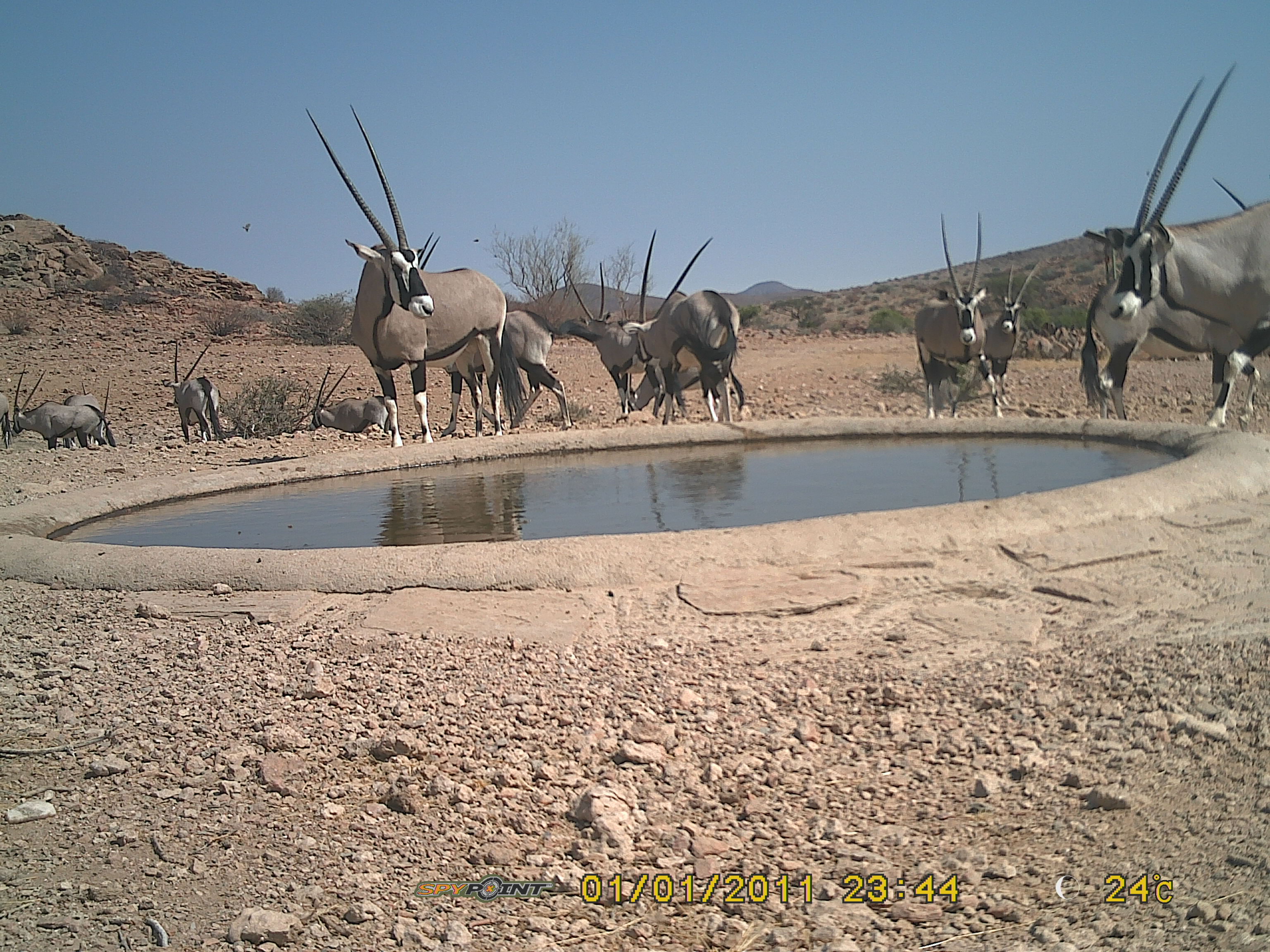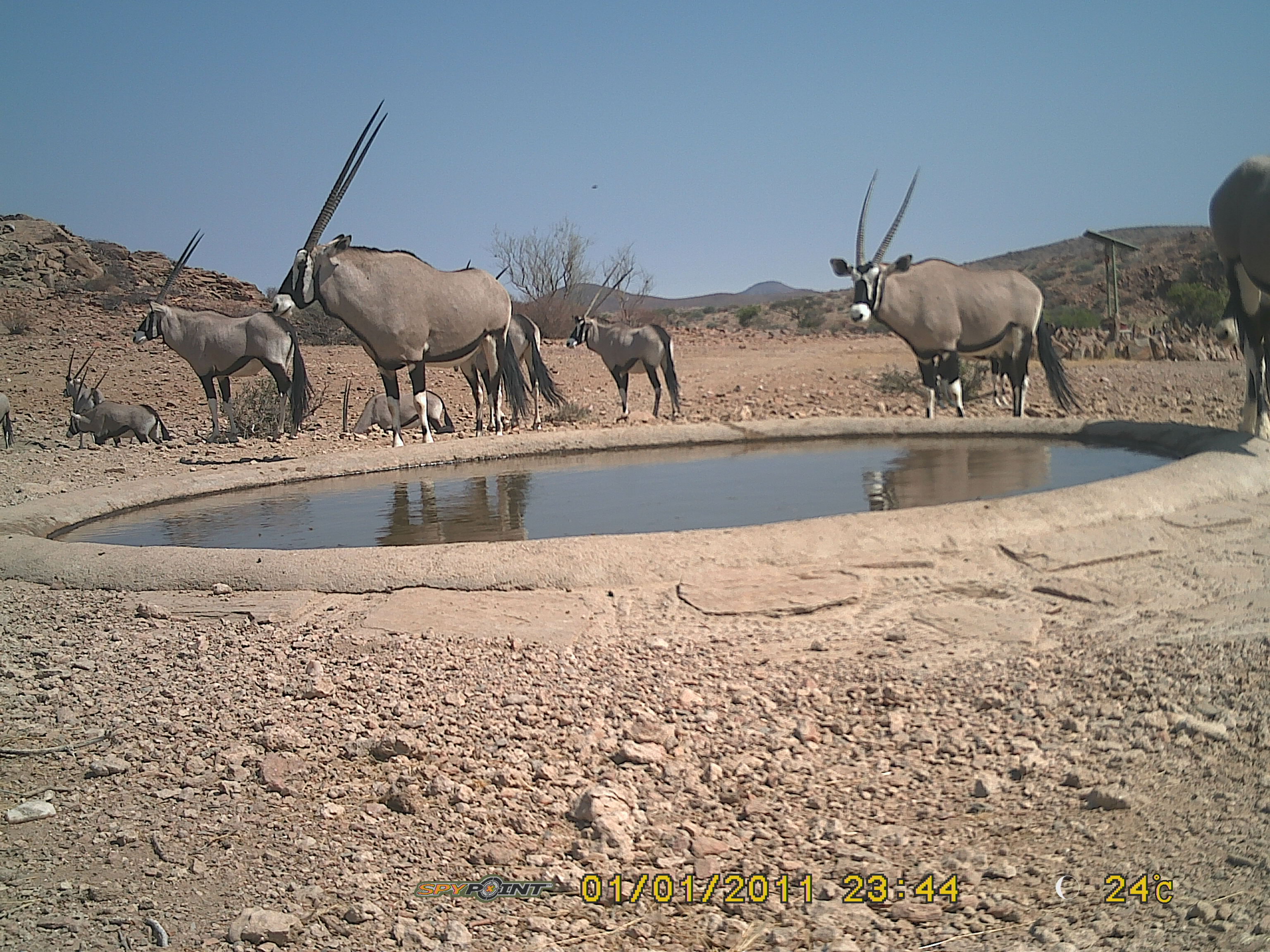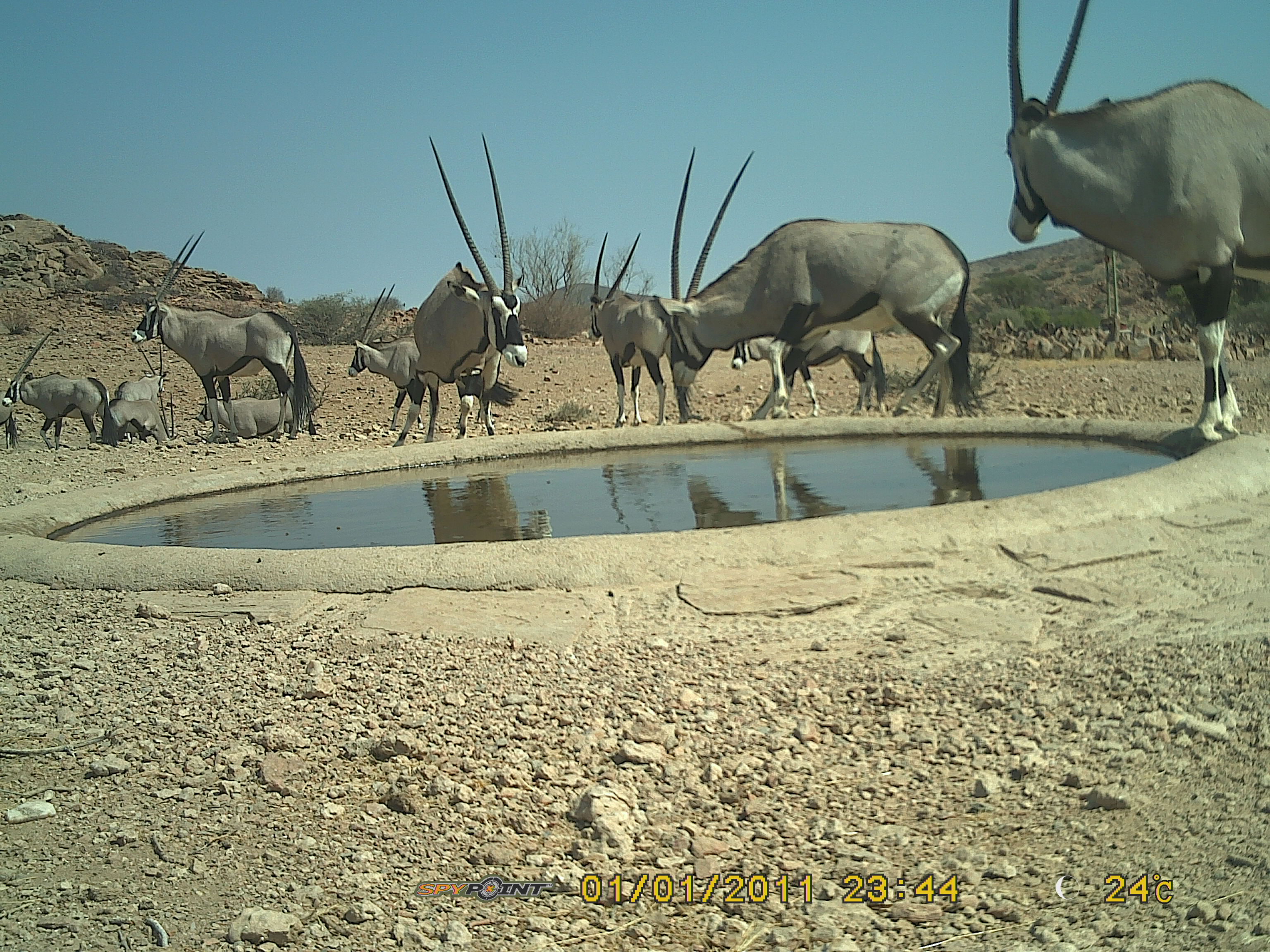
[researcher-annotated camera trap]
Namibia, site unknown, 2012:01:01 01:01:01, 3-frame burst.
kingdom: Animalia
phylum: Chordata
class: Mammalia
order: Artiodactyla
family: Bovidae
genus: Oryx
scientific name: Oryx gazella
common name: gemsbok